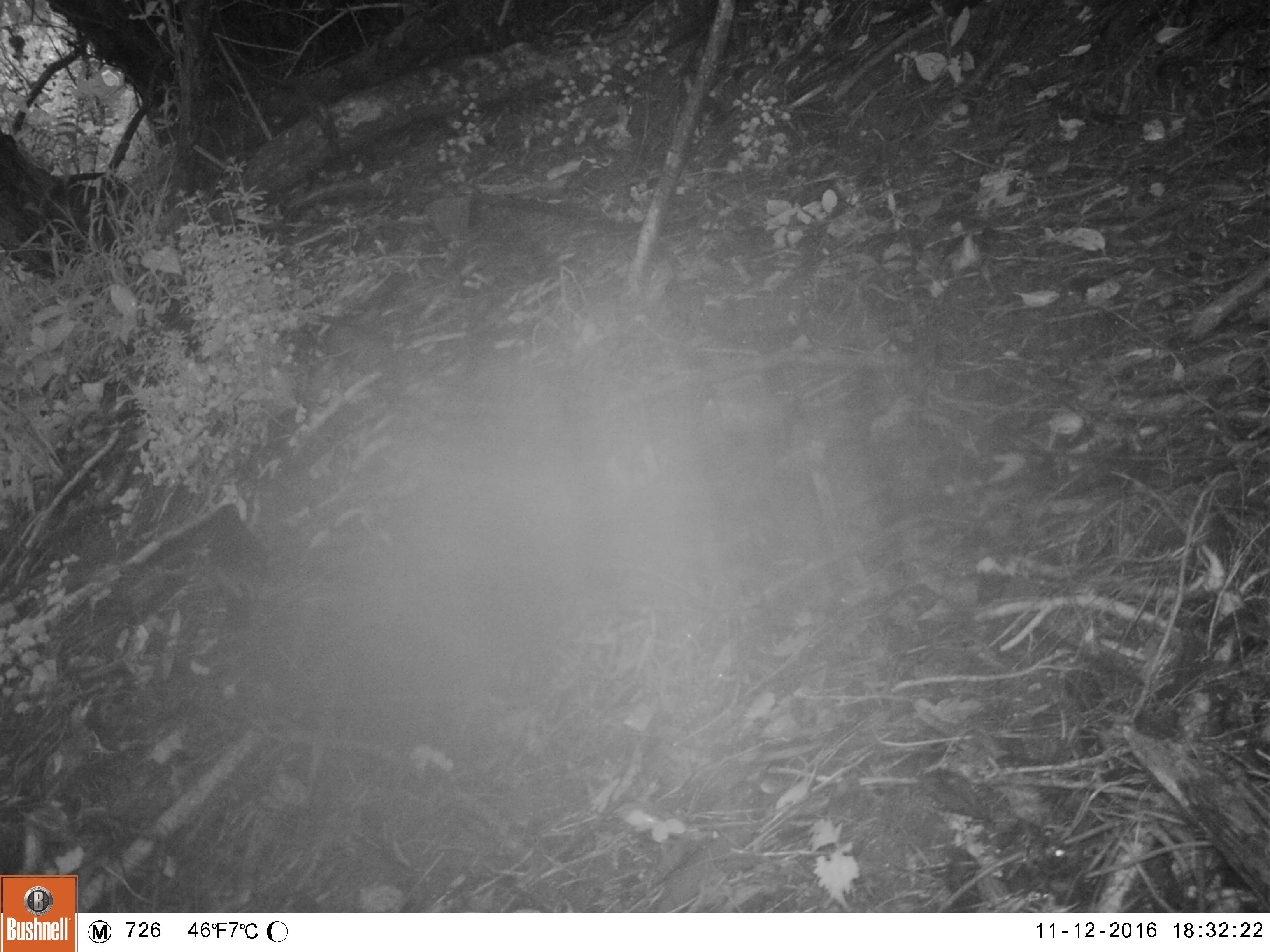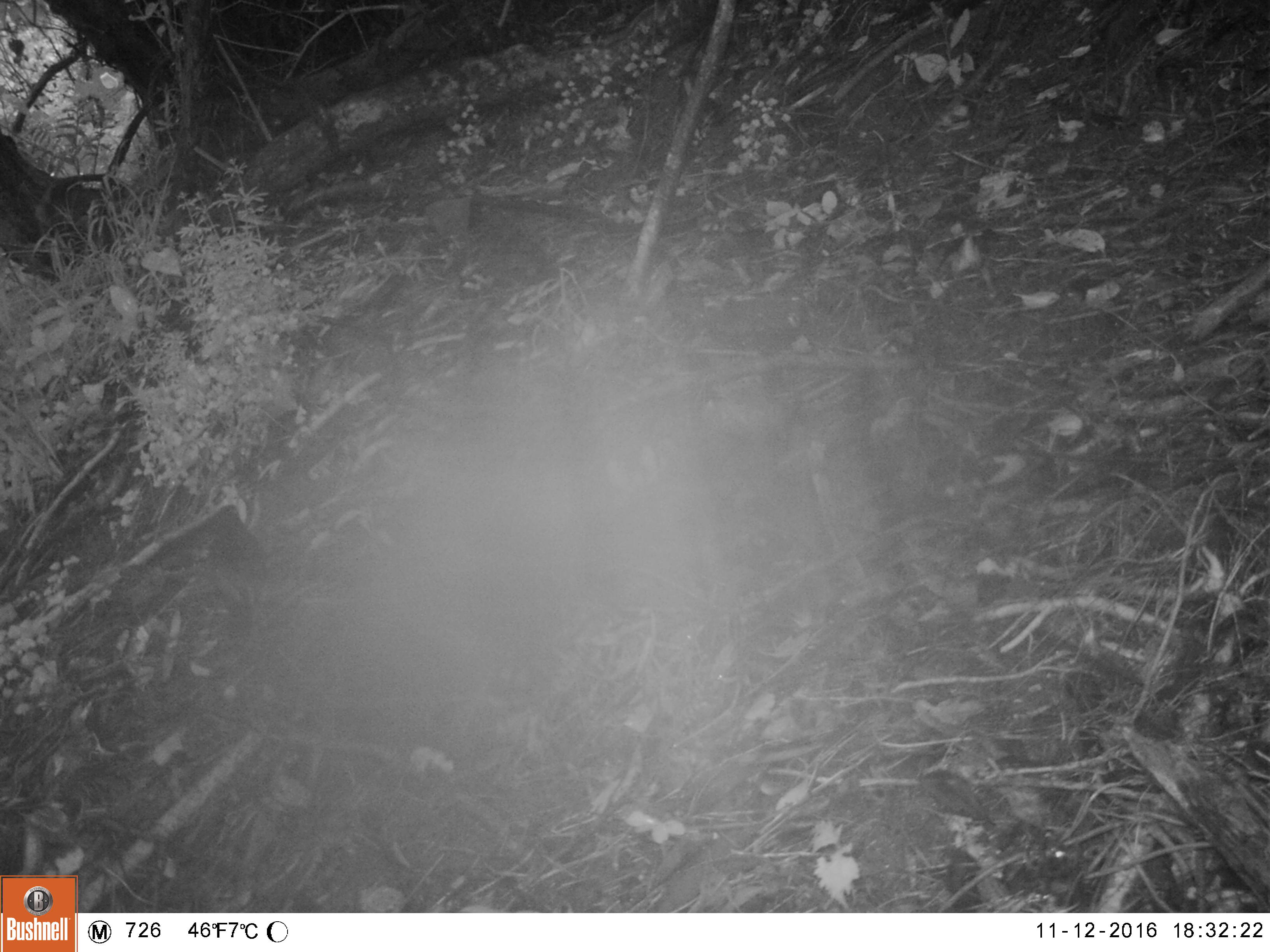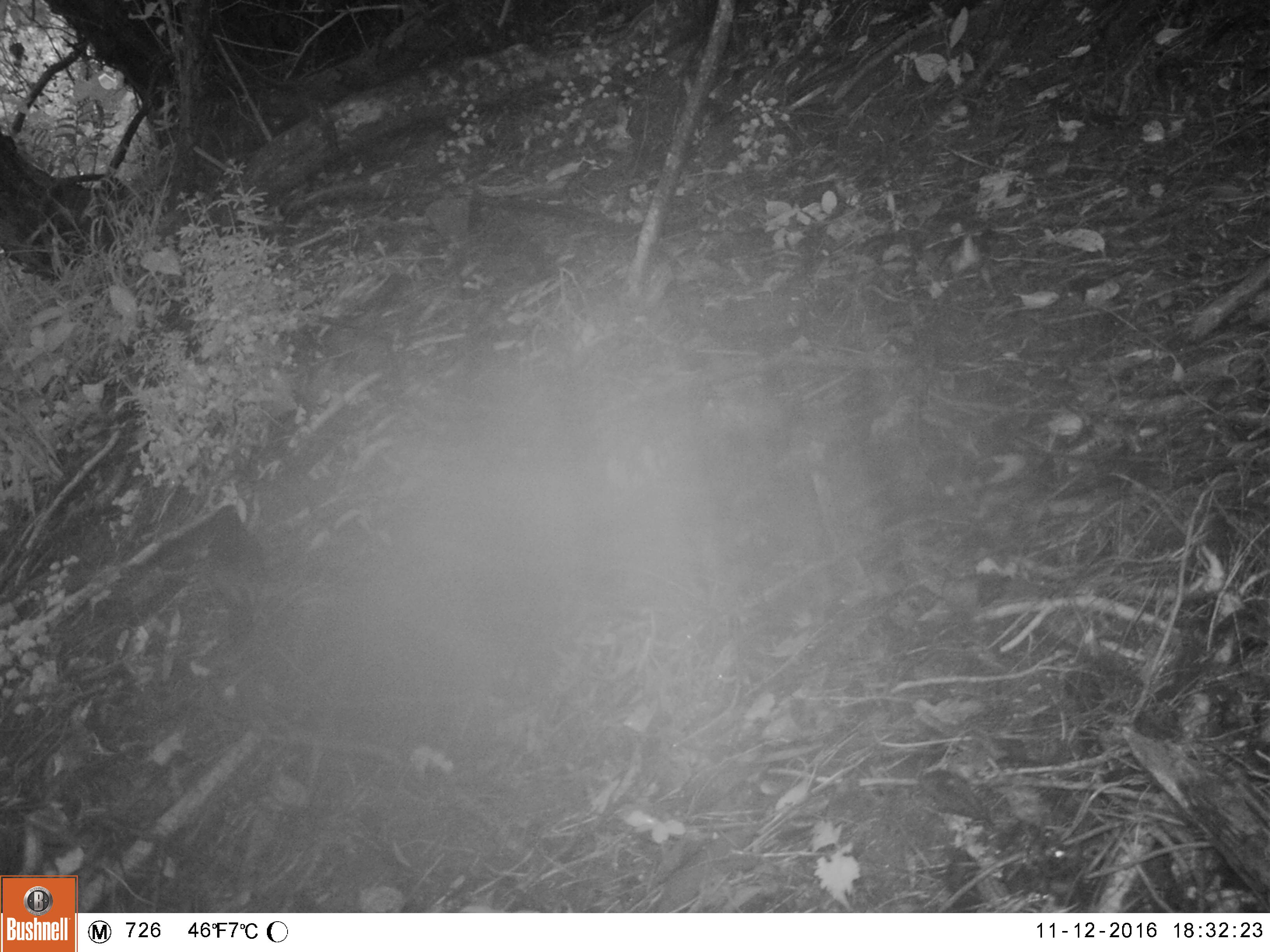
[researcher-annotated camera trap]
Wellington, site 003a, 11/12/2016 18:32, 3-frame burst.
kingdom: Animalia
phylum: Chordata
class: Aves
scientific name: Aves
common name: bird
Bird (Aves).